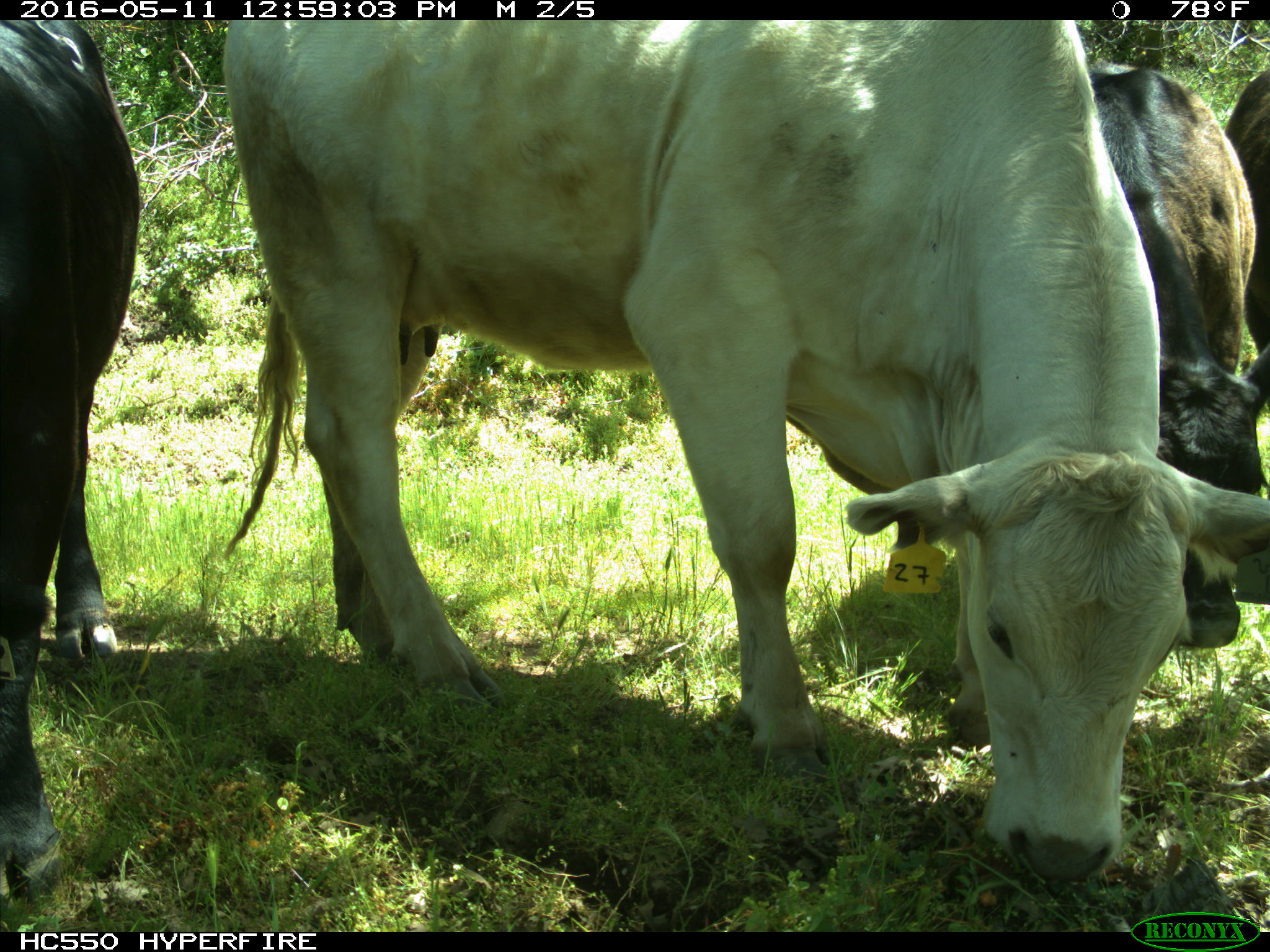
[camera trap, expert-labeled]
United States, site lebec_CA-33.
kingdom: Animalia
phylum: Chordata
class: Mammalia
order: Artiodactyla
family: Bovidae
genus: Bos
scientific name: Bos taurus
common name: domestic cow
Bos taurus (domestic cow).